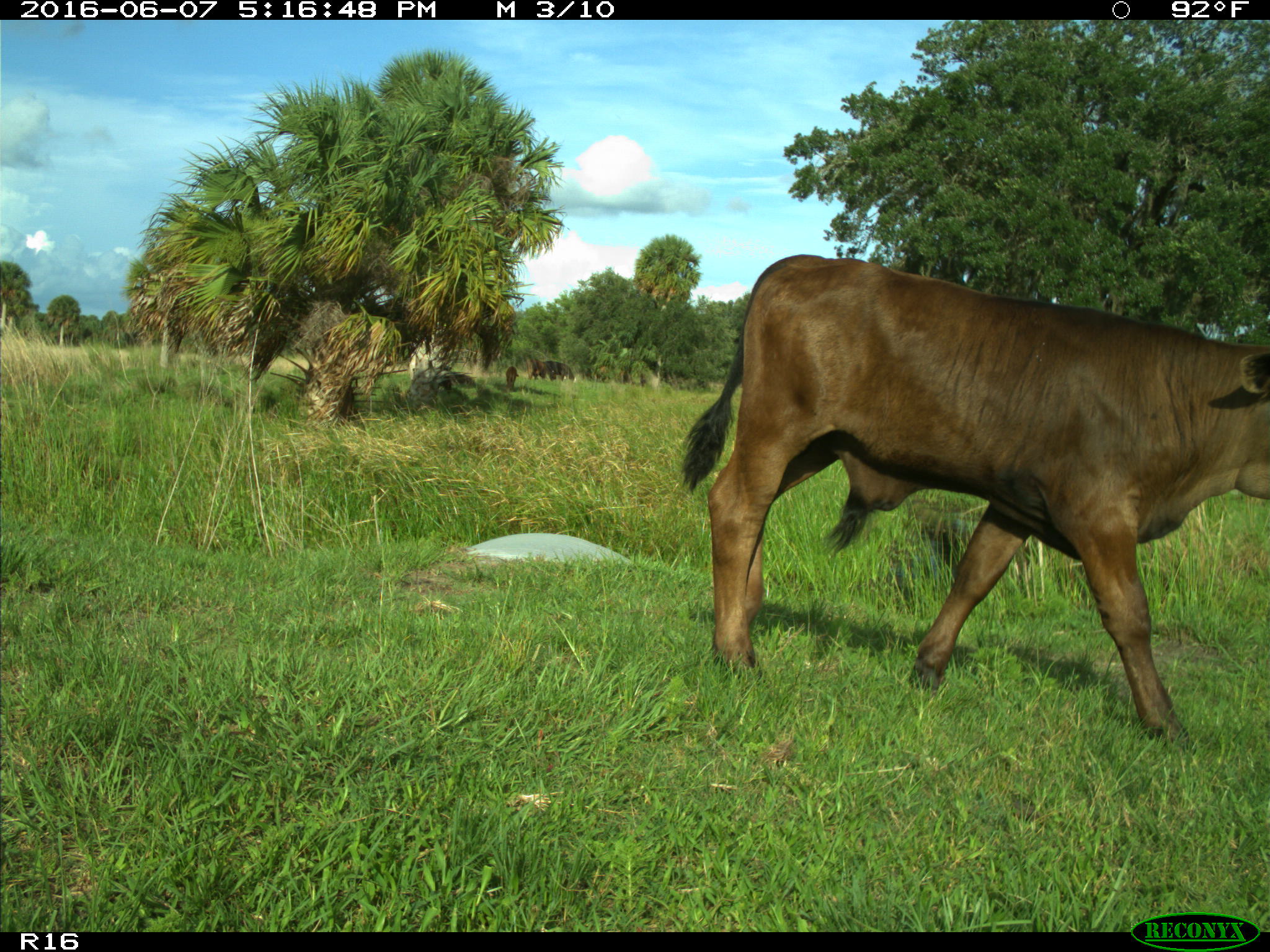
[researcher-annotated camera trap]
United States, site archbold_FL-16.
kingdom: Animalia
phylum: Chordata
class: Mammalia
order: Artiodactyla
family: Bovidae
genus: Bos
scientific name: Bos taurus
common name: domestic cow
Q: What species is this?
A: Bos taurus (domestic cow).